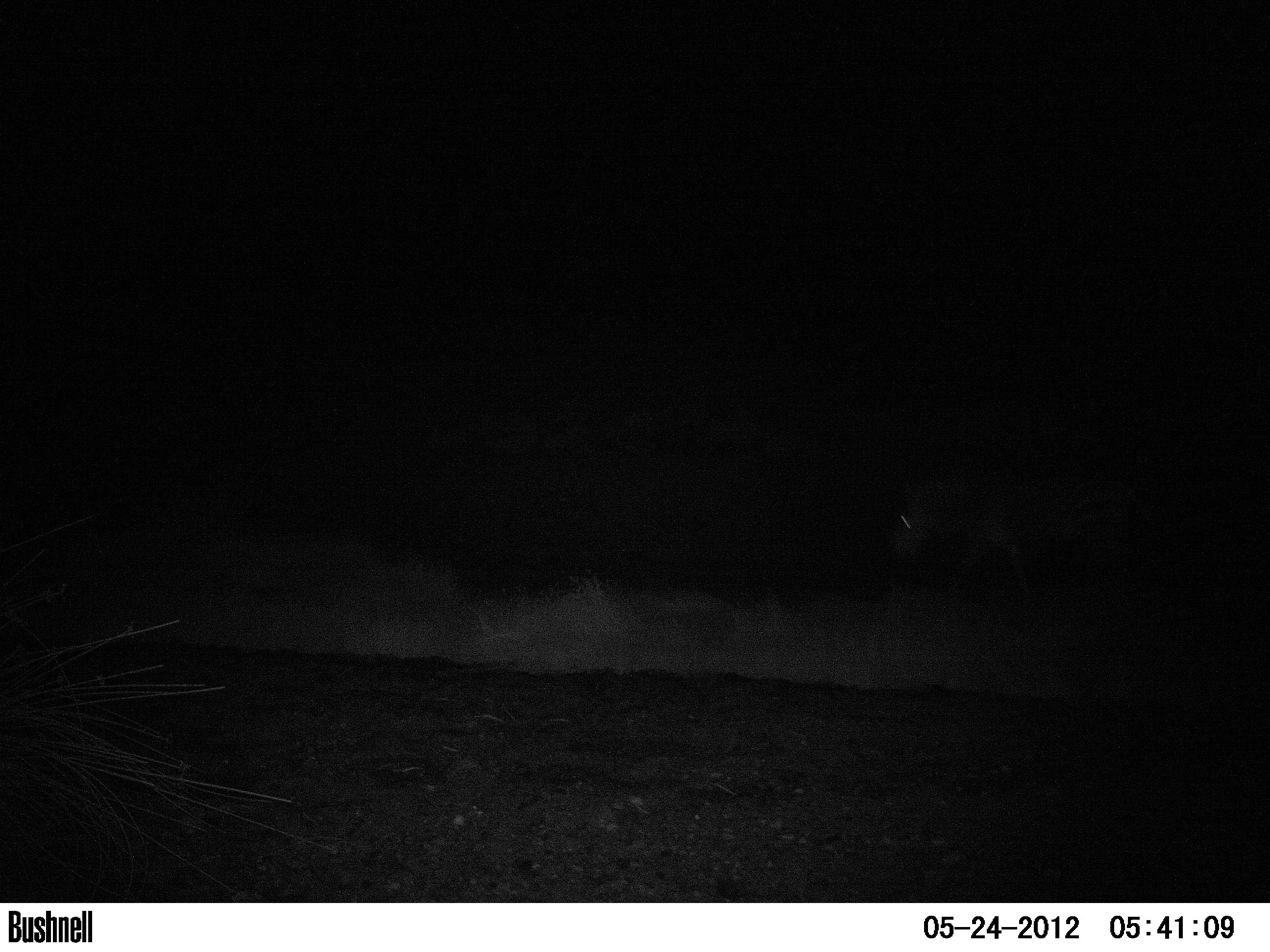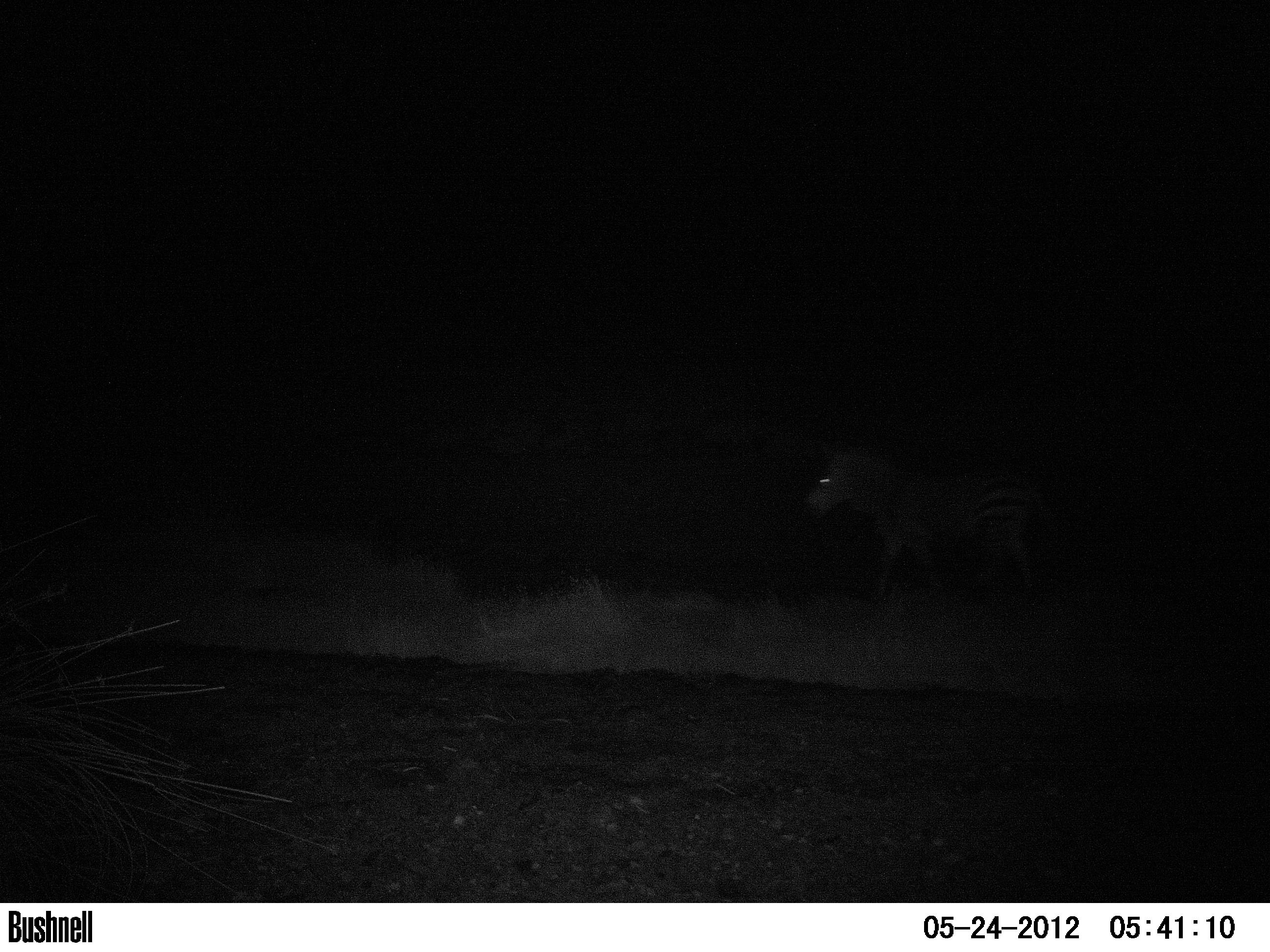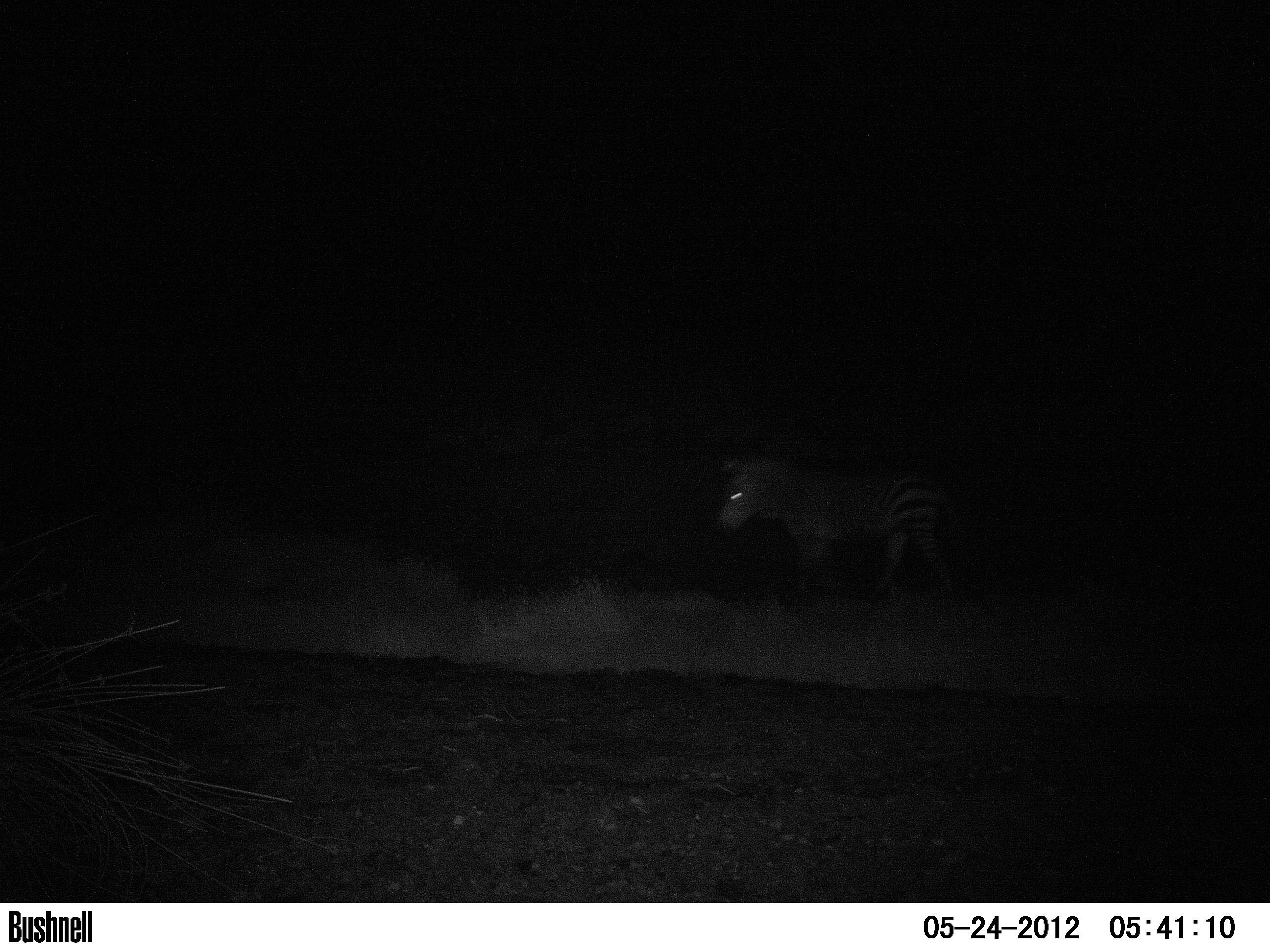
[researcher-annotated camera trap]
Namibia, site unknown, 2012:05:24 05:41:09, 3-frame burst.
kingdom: Animalia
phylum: Chordata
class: Mammalia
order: Perissodactyla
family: Equidae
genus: Equus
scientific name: Equus zebra hartmannae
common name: hartmann's mountain zebra